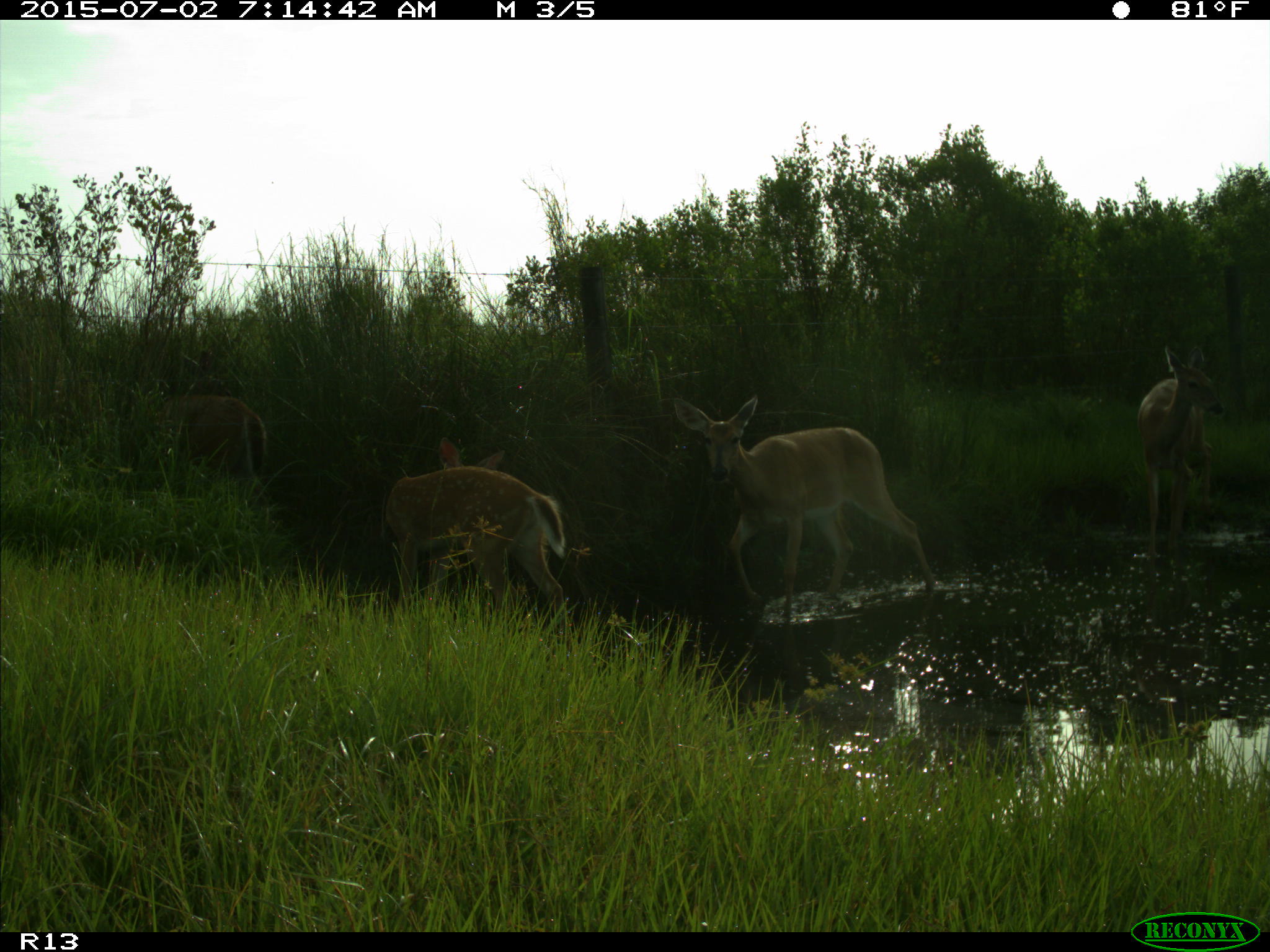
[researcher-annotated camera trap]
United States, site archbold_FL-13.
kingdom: Animalia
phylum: Chordata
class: Mammalia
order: Artiodactyla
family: Cervidae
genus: Odocoileus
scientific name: Odocoileus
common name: deer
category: unidentified deer